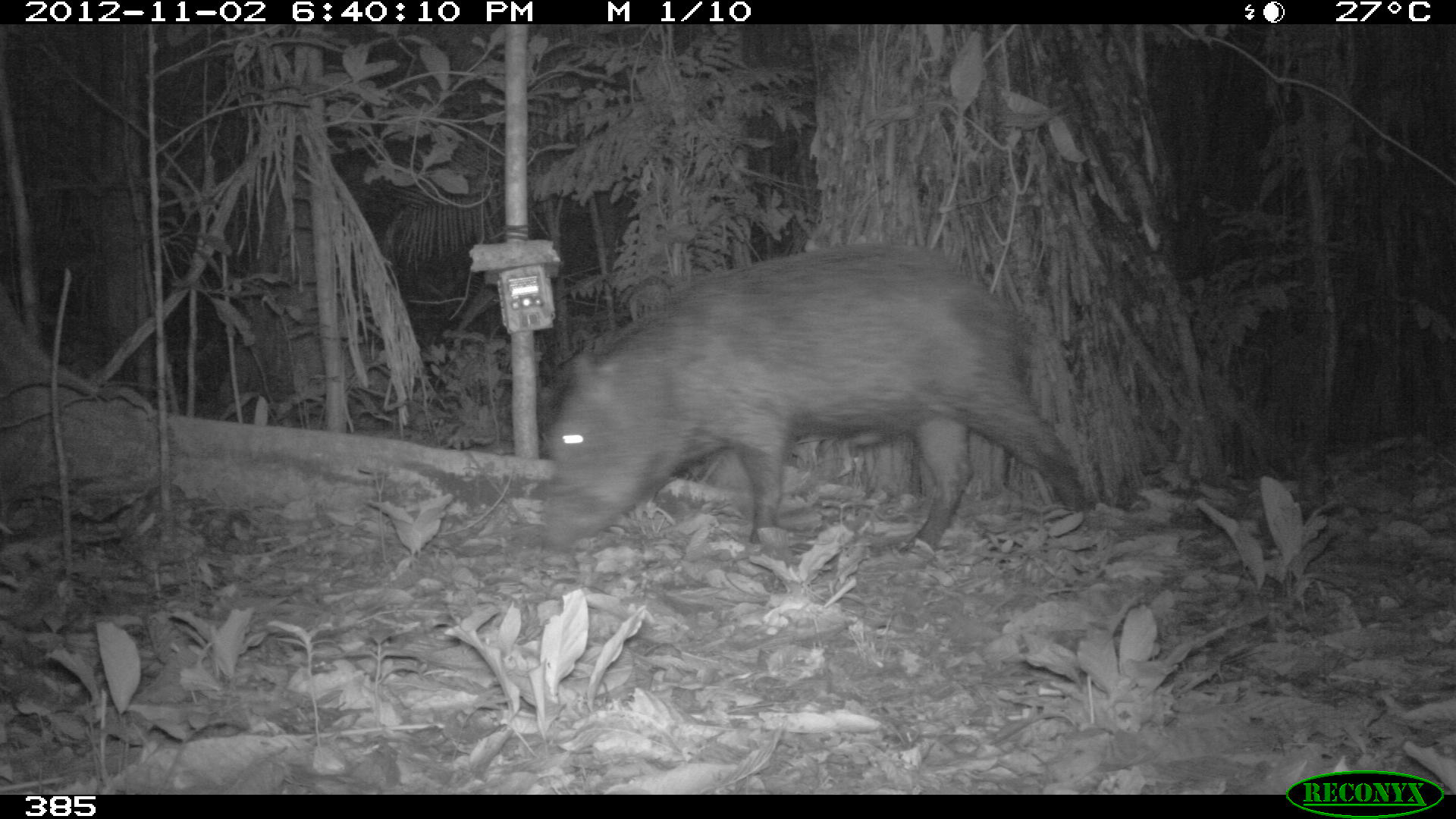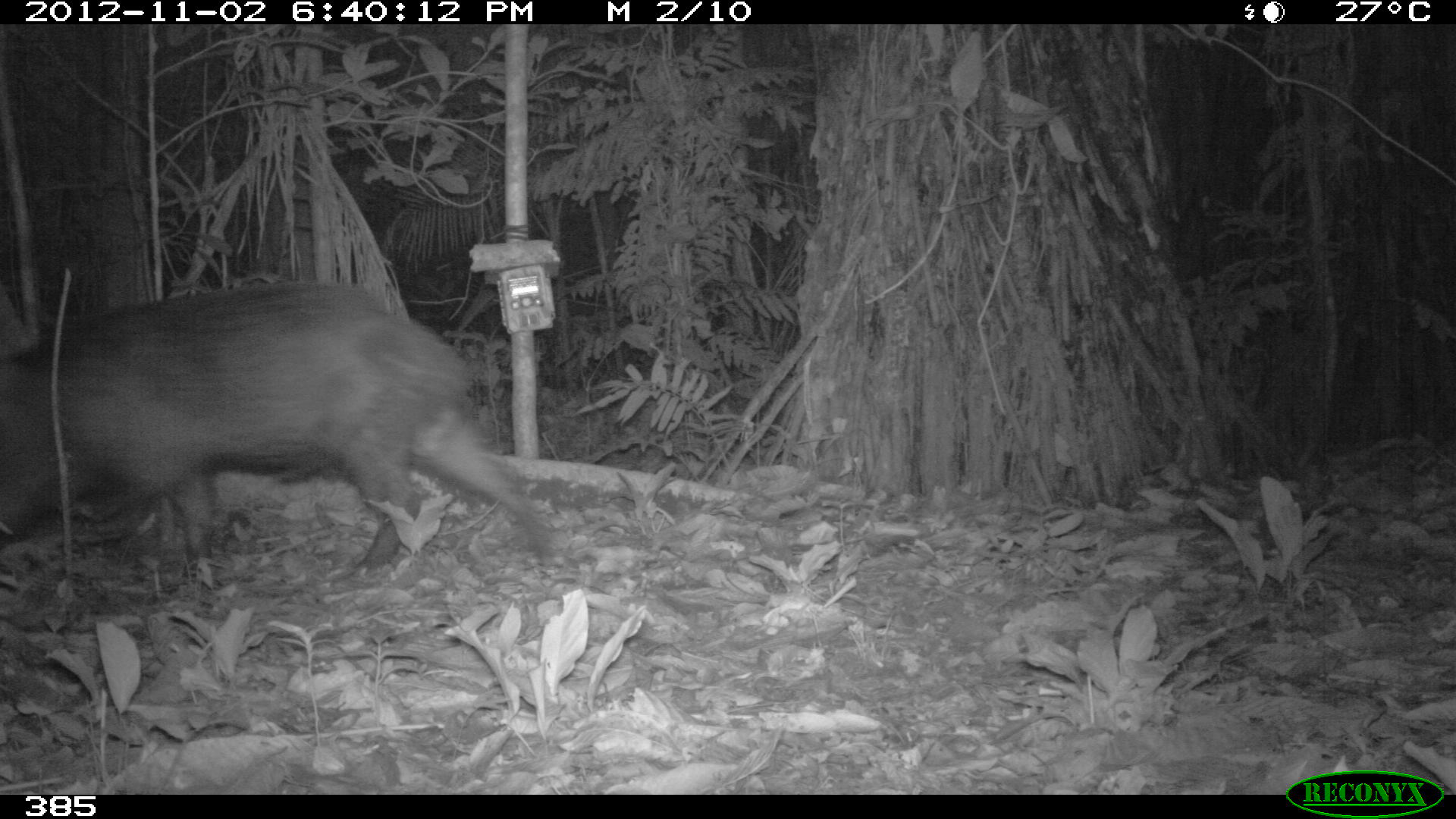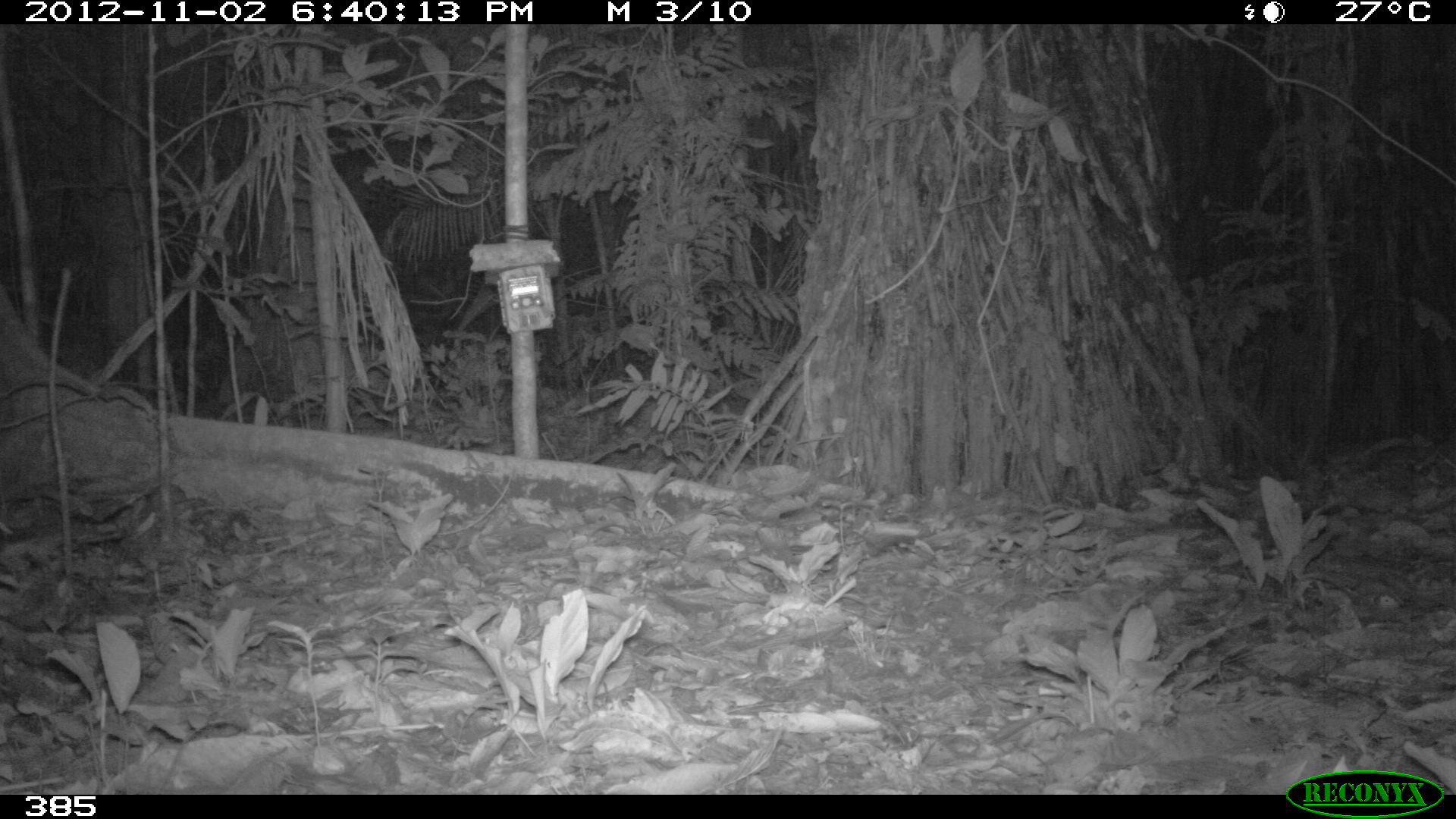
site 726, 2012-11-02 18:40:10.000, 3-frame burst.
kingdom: Animalia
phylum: Chordata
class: Mammalia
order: Artiodactyla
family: Tayassuidae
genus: Tayassu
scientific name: Tayassu pecari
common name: white-lipped peccary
Tayassu pecari (white-lipped peccary).